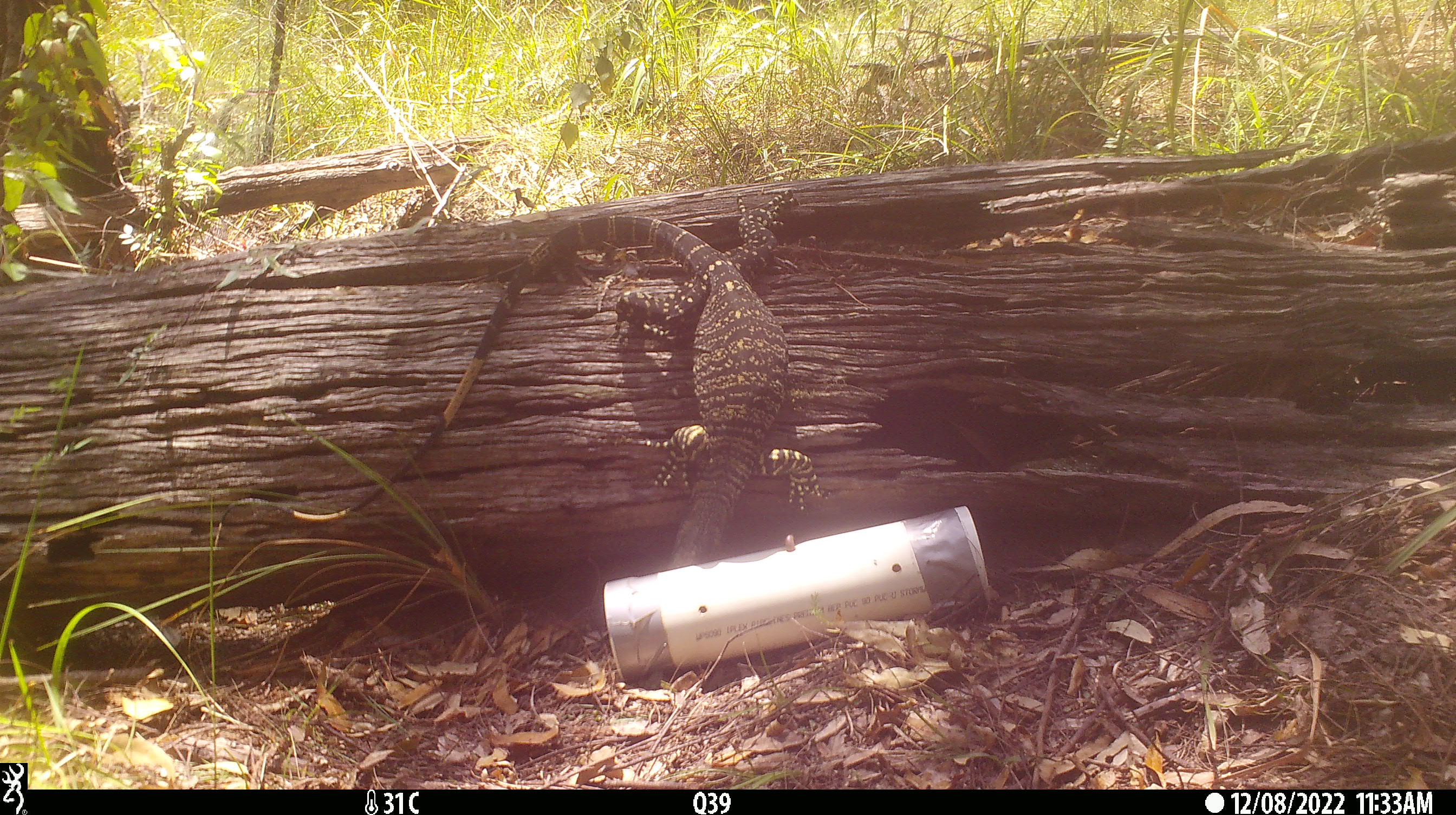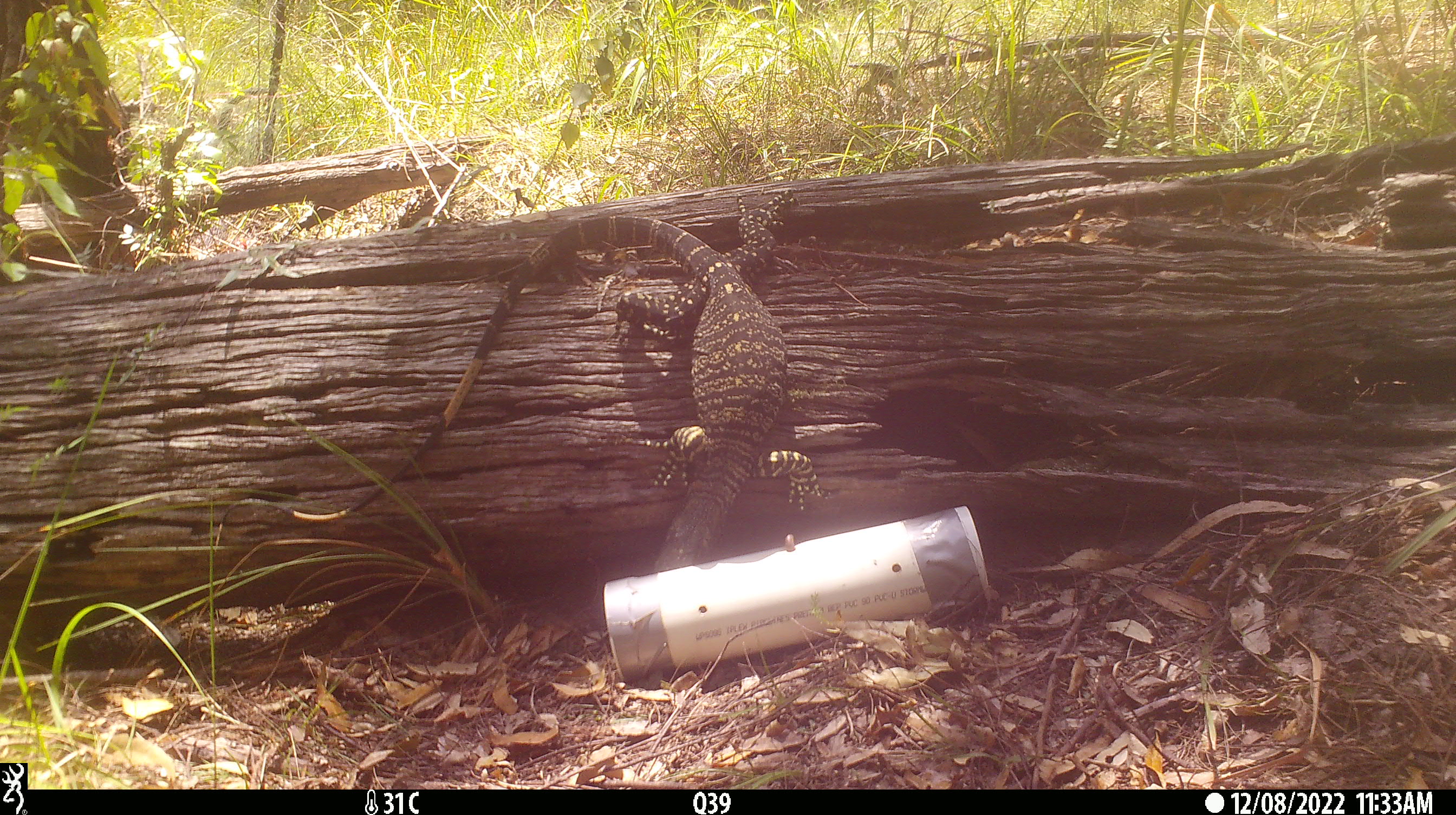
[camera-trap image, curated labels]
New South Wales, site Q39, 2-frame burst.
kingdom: Animalia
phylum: Chordata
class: Reptilia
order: Squamata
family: Varanidae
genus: Varanus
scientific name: Varanus varius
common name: lace monitor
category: goanna